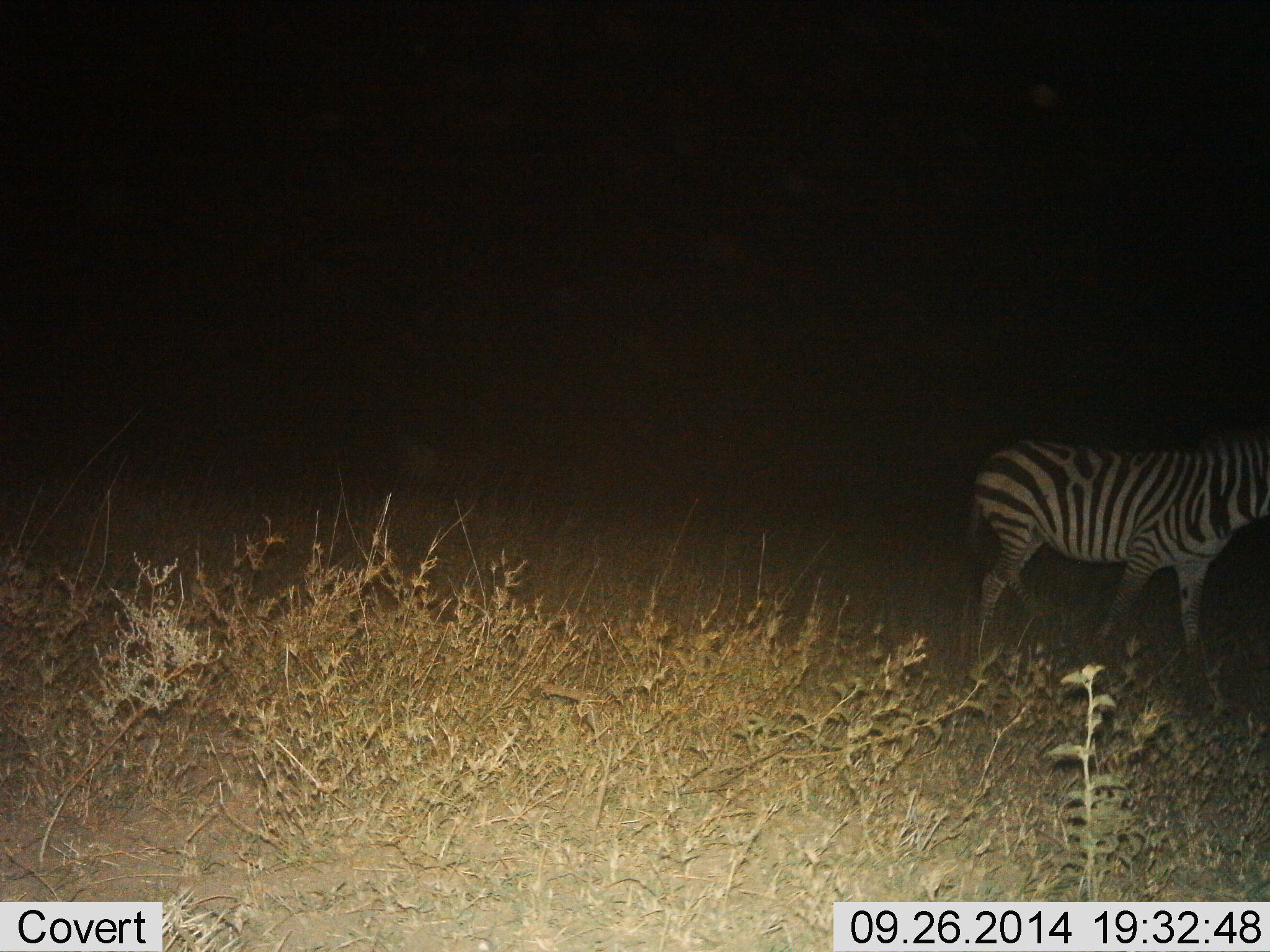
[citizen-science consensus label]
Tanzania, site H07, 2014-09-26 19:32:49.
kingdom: Animalia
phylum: Chordata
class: Mammalia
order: Perissodactyla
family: Equidae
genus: Equus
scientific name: Equus quagga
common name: plains zebra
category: zebra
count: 1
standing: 30%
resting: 0%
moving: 70%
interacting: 0%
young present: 0%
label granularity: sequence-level